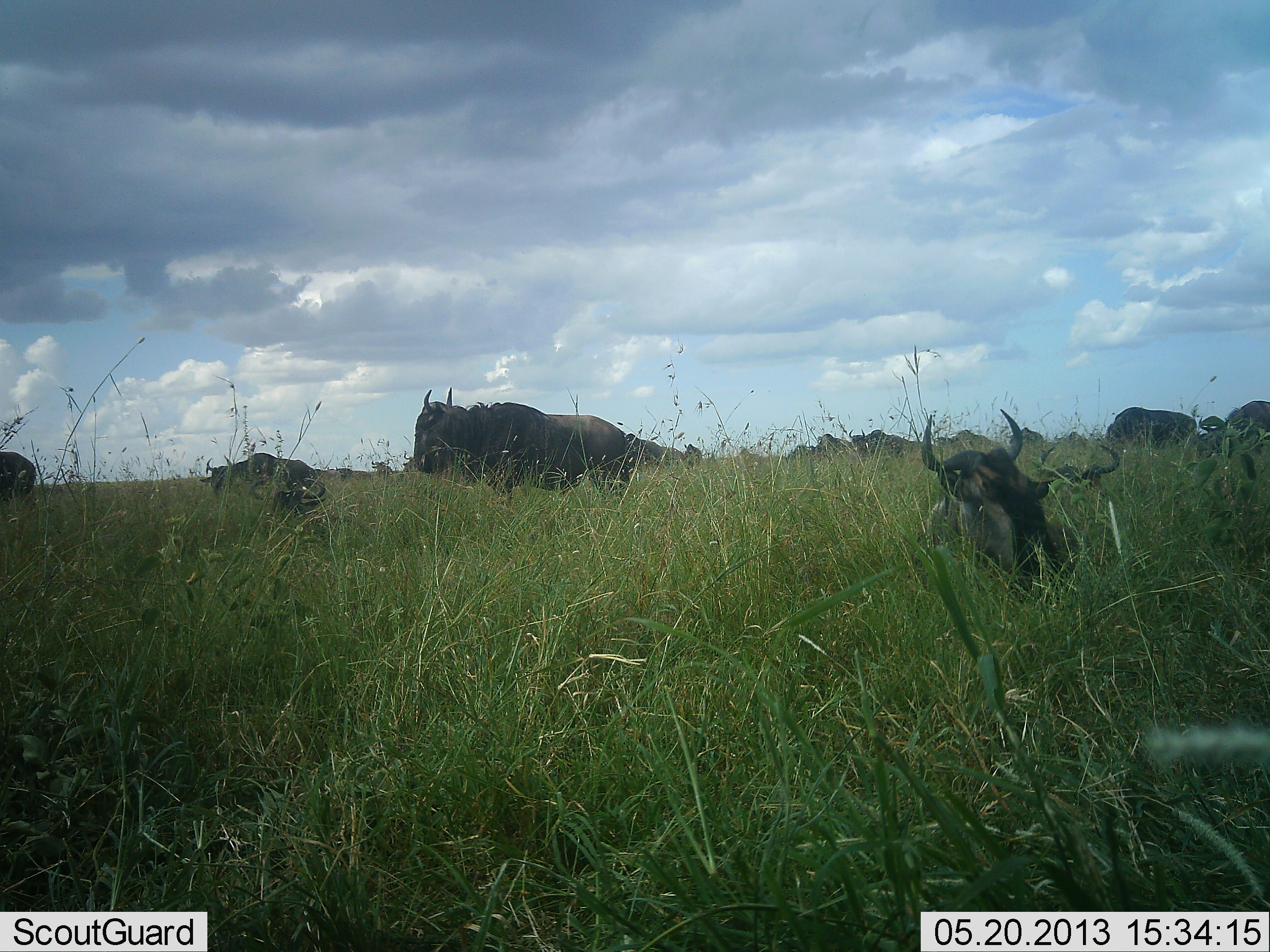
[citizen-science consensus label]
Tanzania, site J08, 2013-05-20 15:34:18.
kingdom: Animalia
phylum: Chordata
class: Mammalia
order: Artiodactyla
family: Bovidae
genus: Connochaetes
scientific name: Connochaetes taurinus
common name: blue wildebeest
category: wildebeest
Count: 11-50.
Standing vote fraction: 81%.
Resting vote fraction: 84%.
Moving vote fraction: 30%.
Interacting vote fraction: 8%.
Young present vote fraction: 5%.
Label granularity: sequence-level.